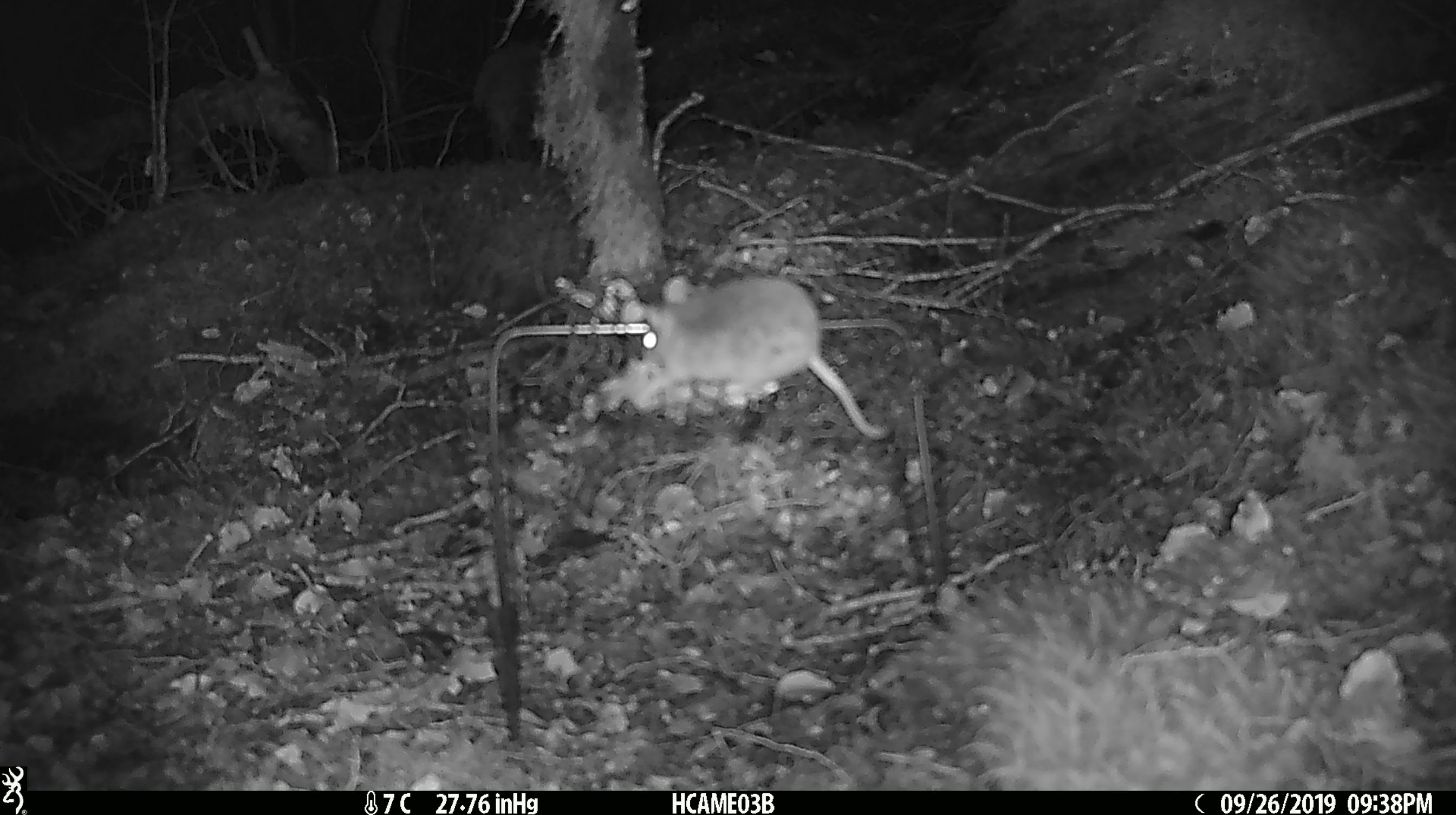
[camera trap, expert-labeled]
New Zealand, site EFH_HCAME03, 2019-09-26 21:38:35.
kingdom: Animalia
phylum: Chordata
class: Mammalia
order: Rodentia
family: Muridae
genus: Mus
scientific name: Mus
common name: mouse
Mouse (Mus).